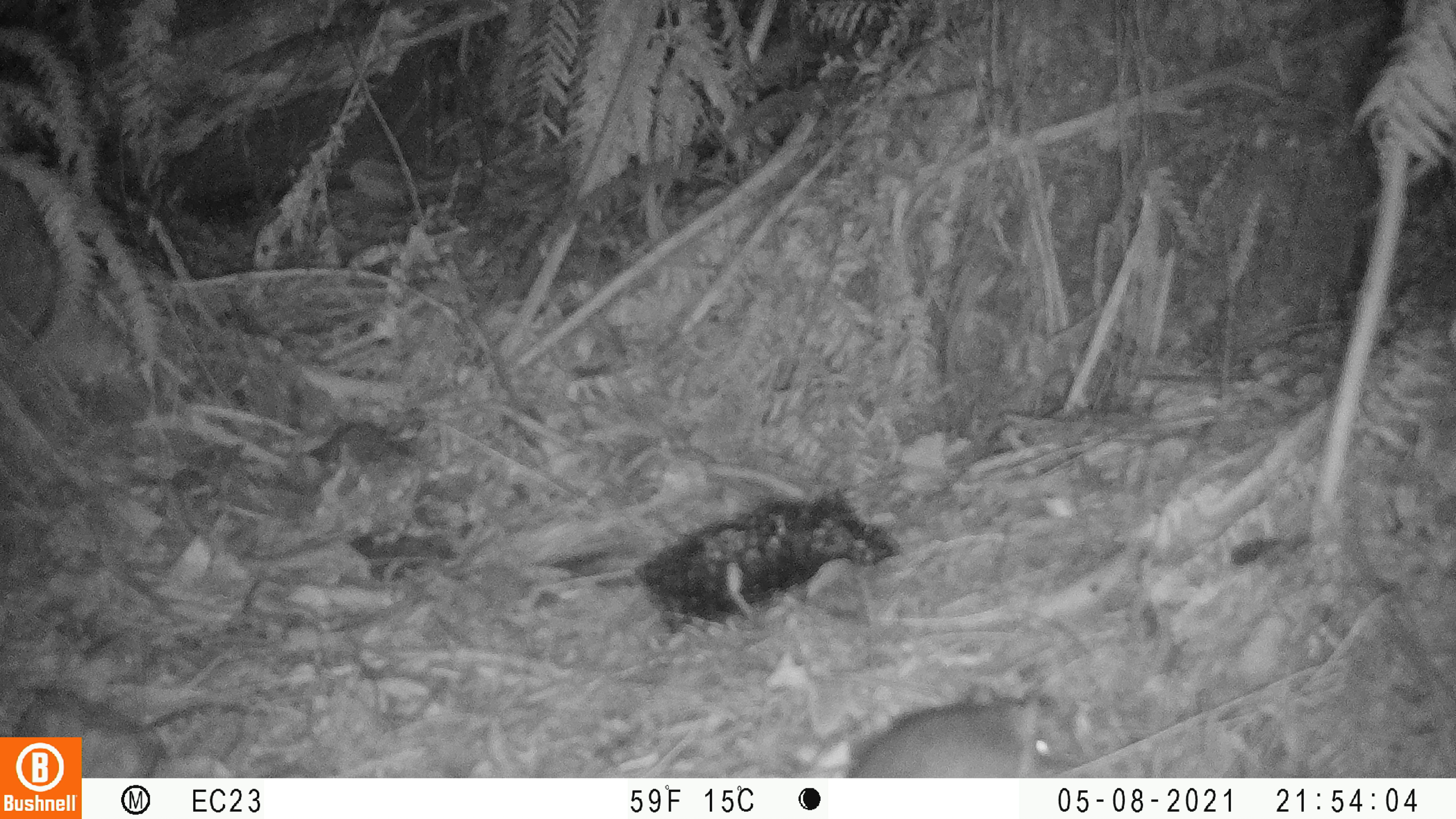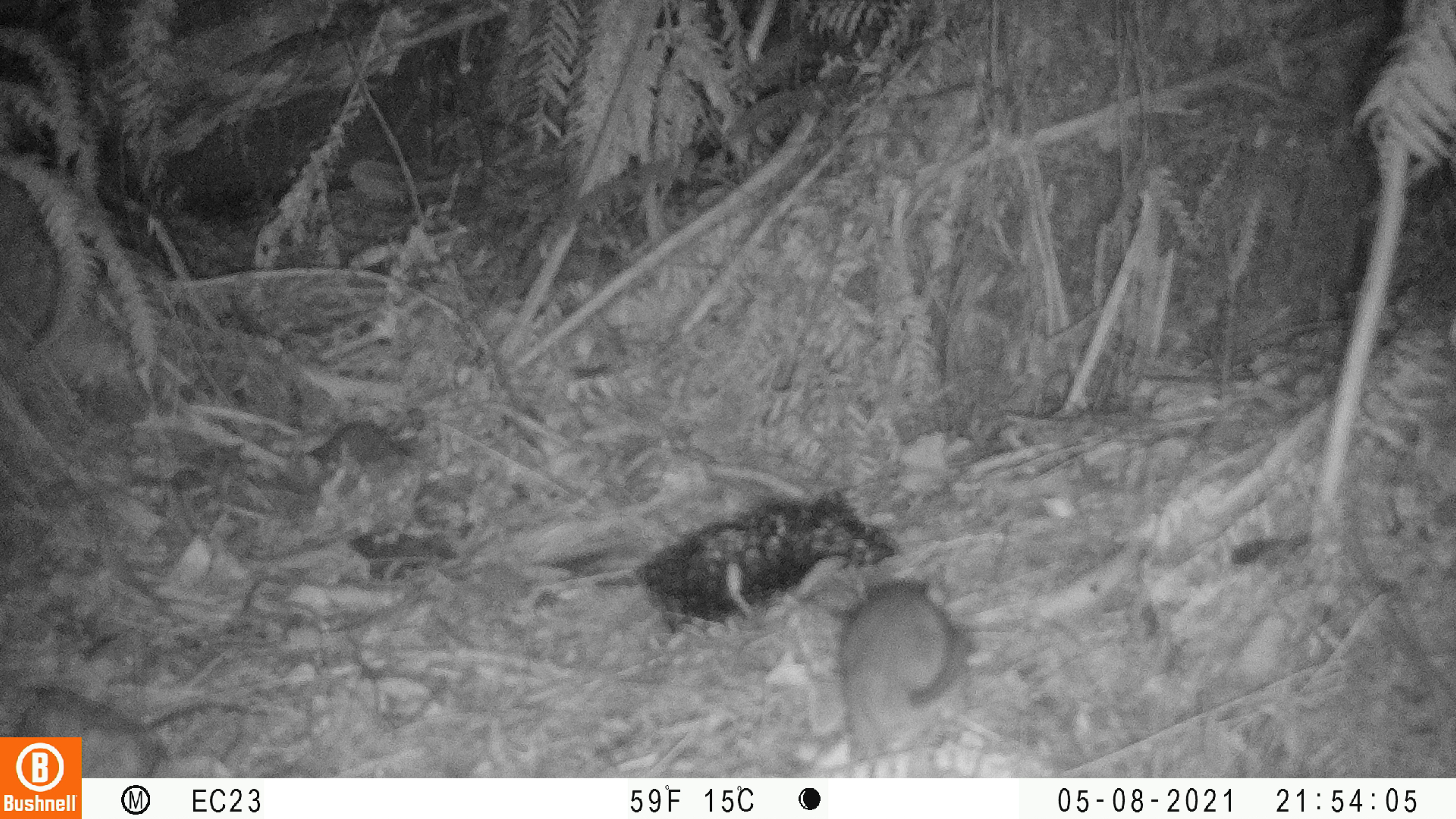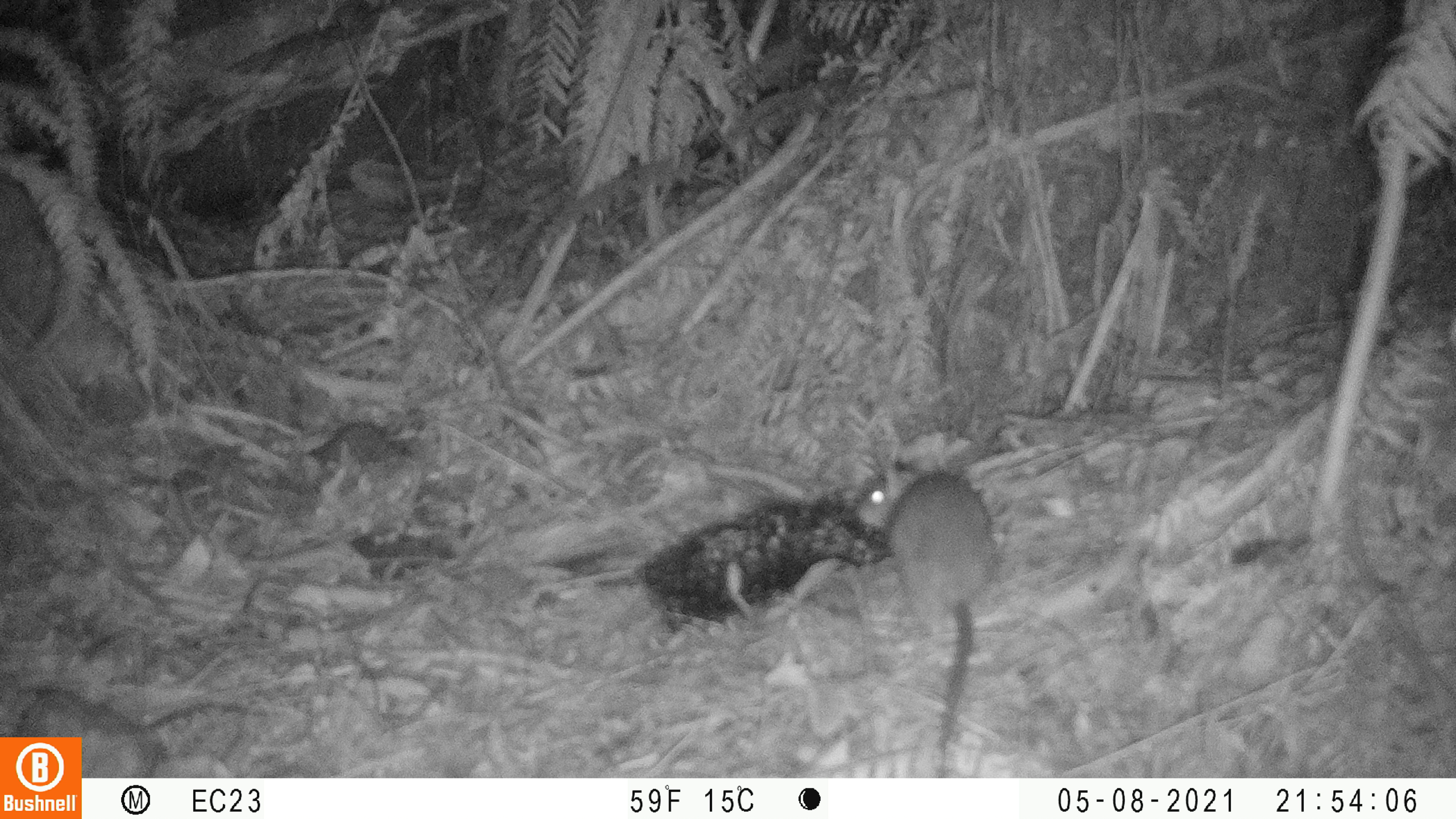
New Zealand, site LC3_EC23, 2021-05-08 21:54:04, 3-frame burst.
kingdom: Animalia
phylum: Chordata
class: Mammalia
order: Rodentia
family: Muridae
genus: Rattus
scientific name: Rattus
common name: rat